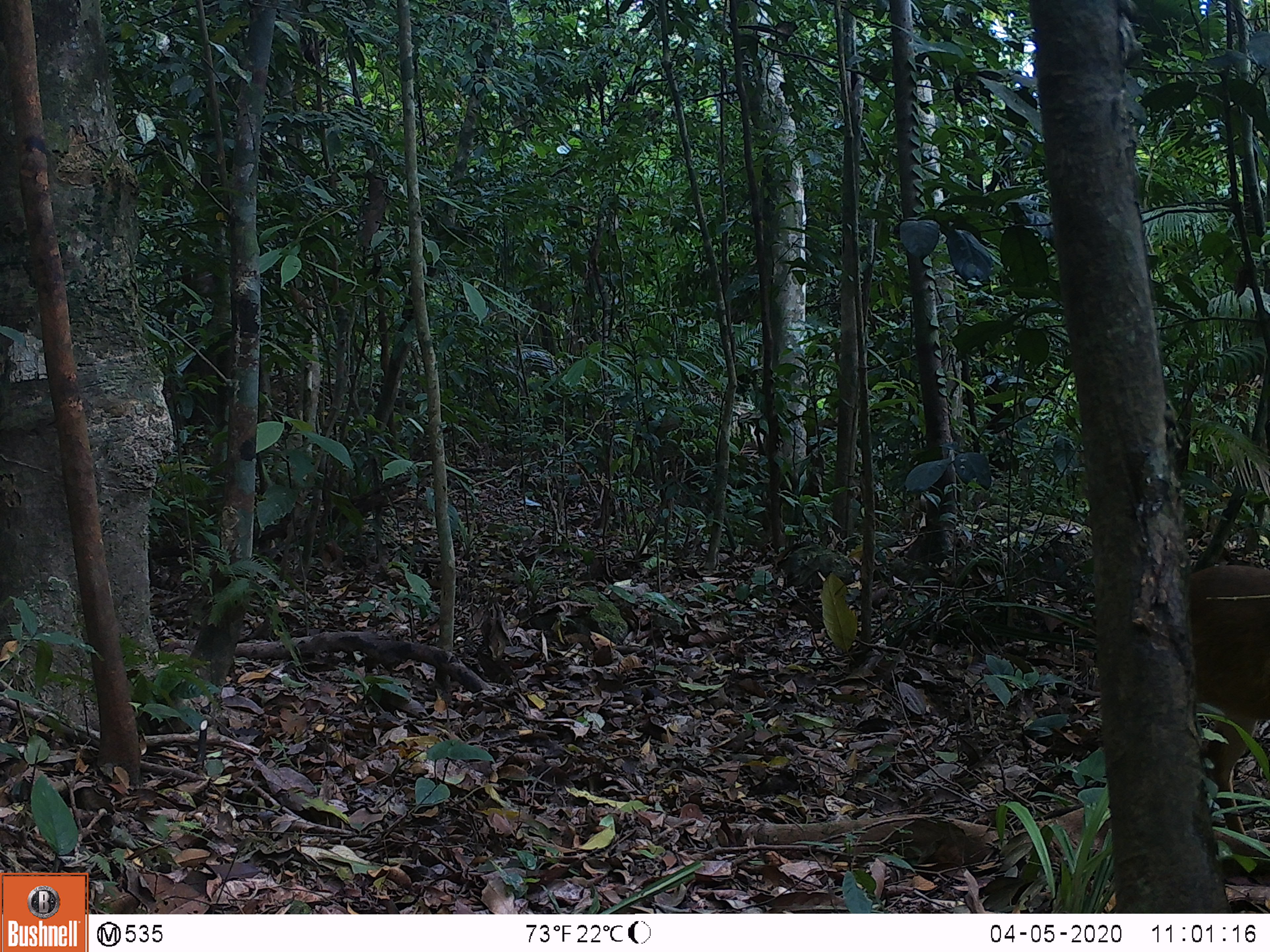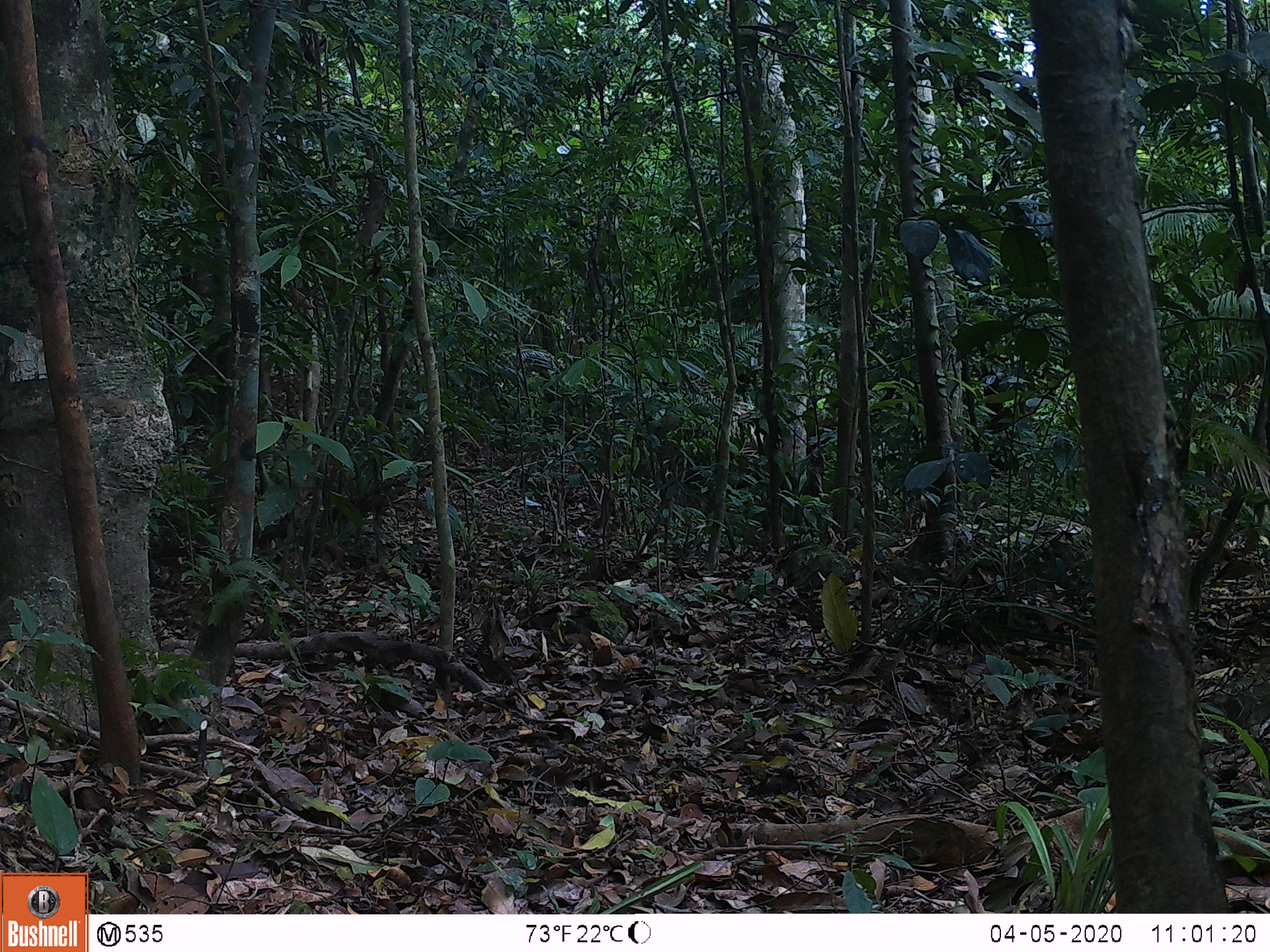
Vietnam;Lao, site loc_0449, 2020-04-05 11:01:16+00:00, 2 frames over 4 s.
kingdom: Animalia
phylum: Chordata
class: Mammalia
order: Artiodactyla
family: Cervidae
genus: Muntiacus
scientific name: Muntiacus vuquangensis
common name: large-antlered muntjac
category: large antlered muntjac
Large antlered muntjac (large-antlered muntjac) (Muntiacus vuquangensis). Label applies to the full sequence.